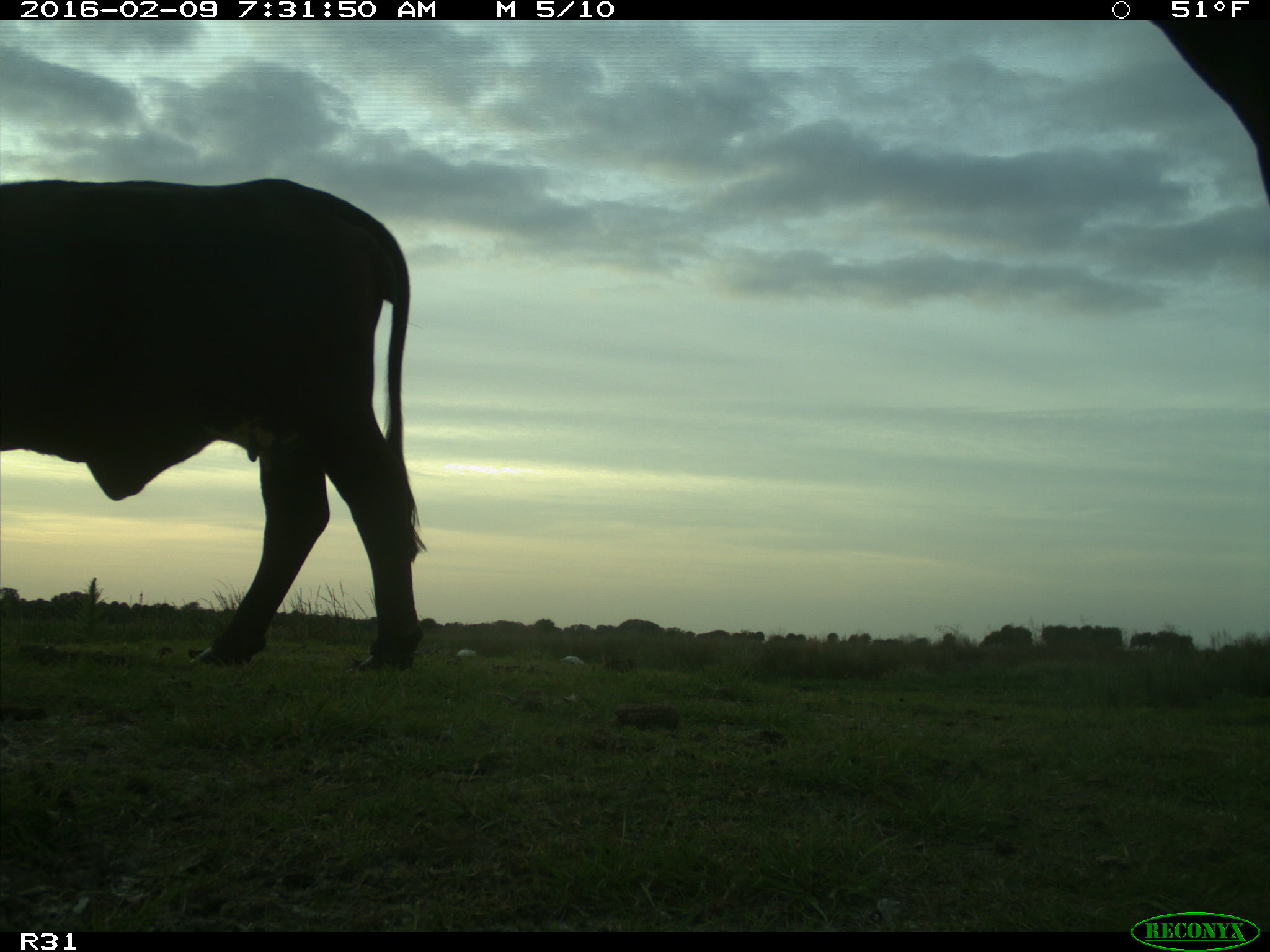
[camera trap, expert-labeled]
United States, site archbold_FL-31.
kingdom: Animalia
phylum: Chordata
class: Mammalia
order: Artiodactyla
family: Bovidae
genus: Bos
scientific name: Bos taurus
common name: domestic cow